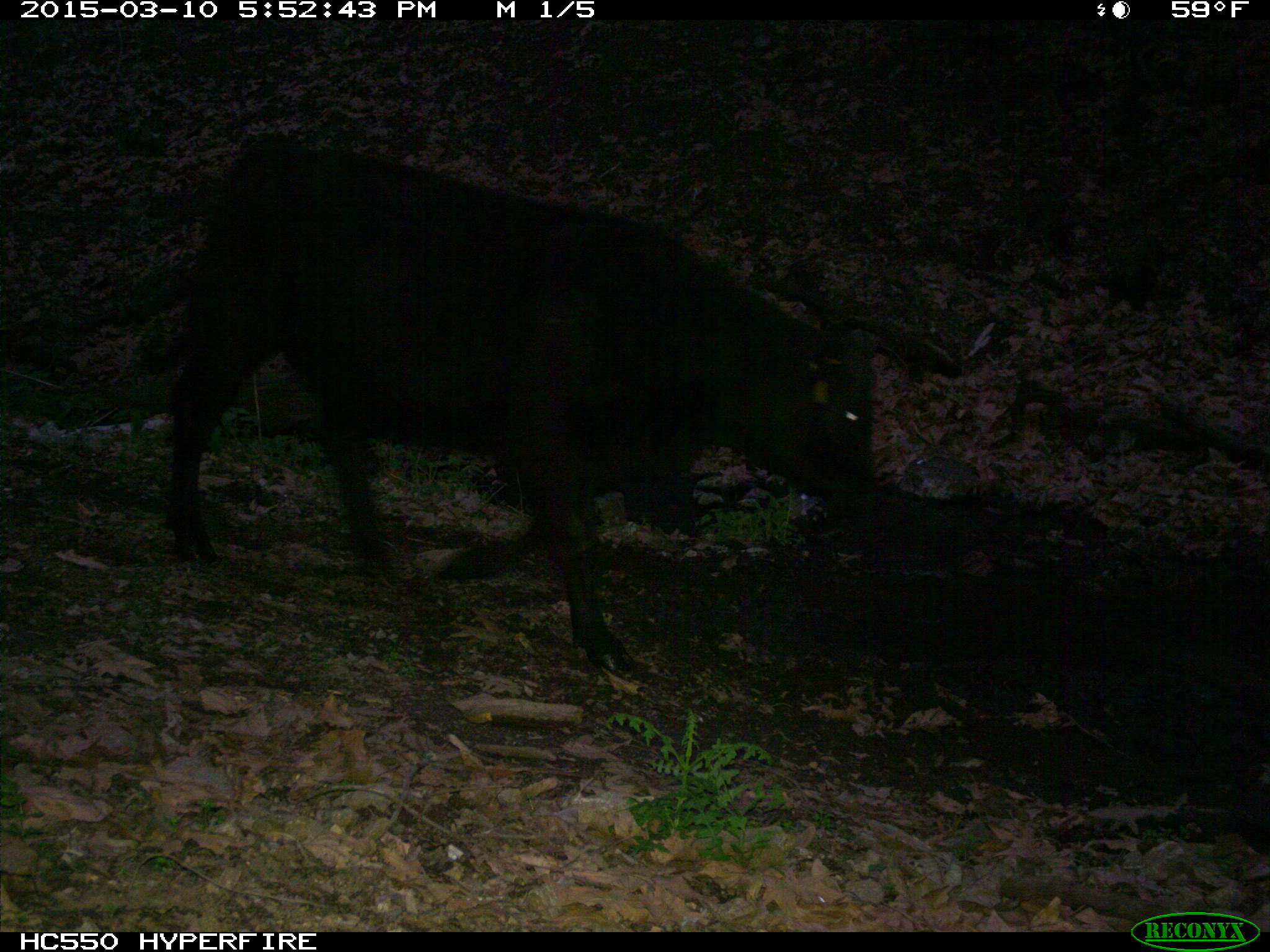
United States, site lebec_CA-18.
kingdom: Animalia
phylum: Chordata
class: Mammalia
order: Artiodactyla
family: Bovidae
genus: Bos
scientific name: Bos taurus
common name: domestic cow